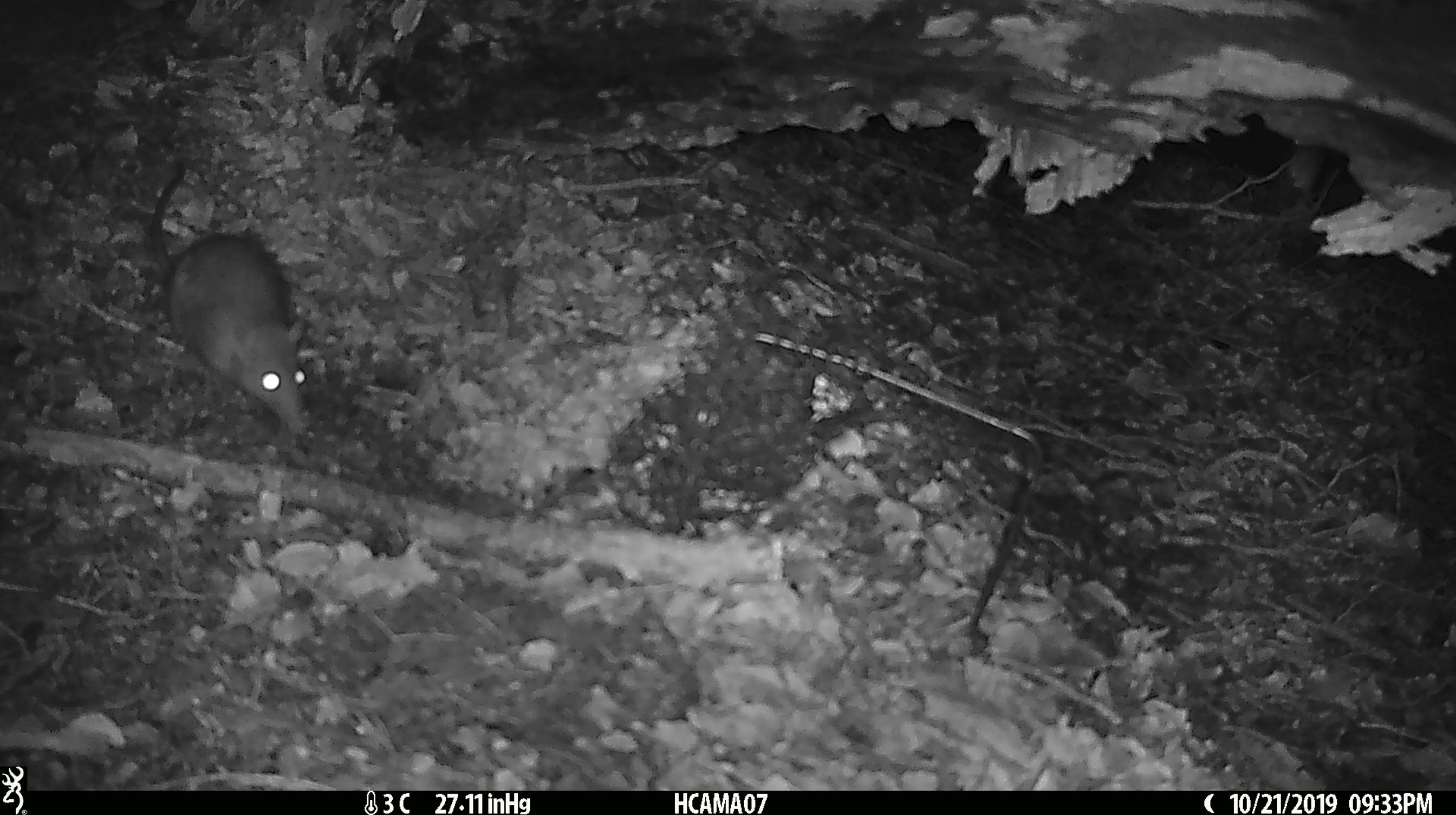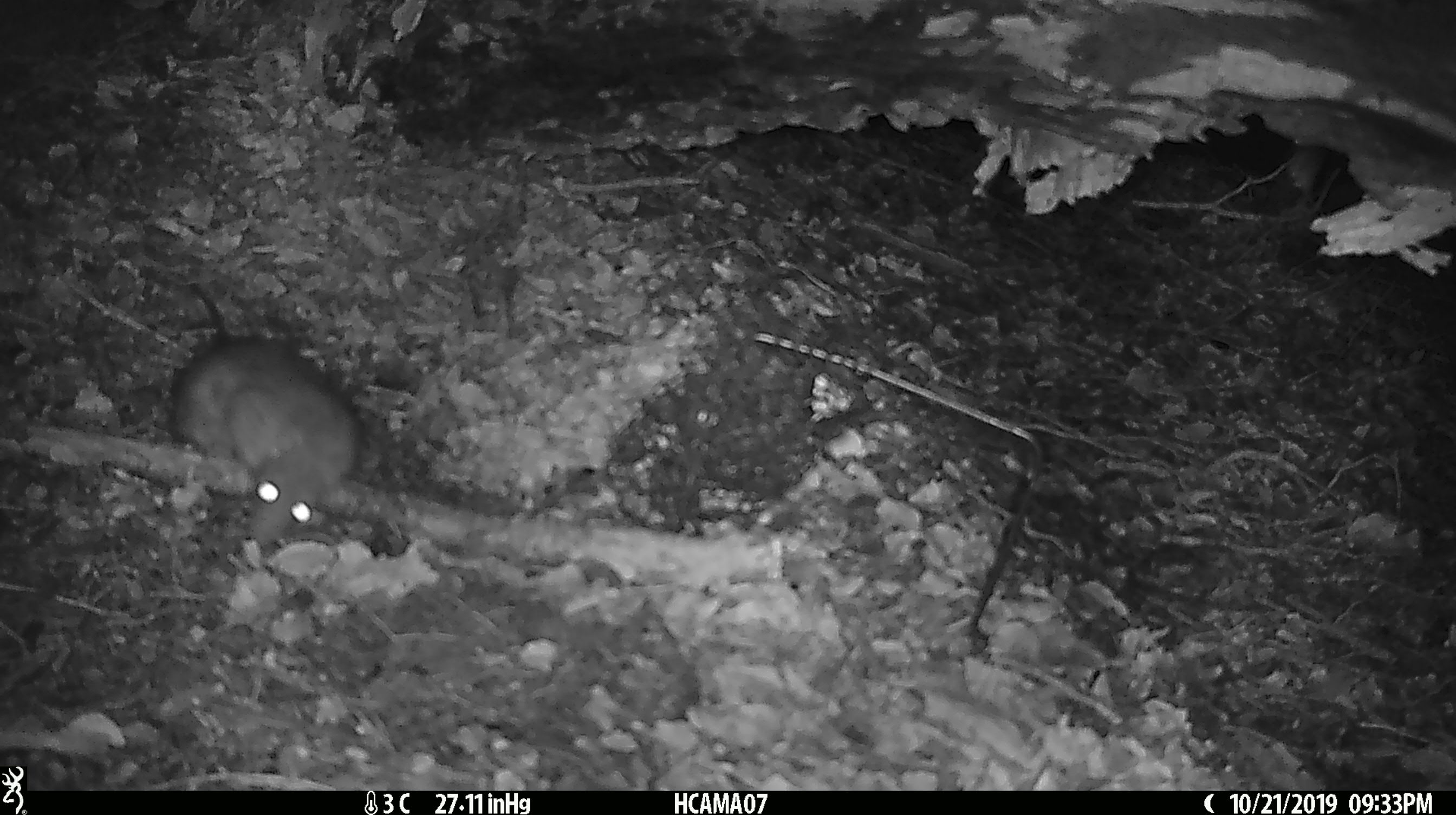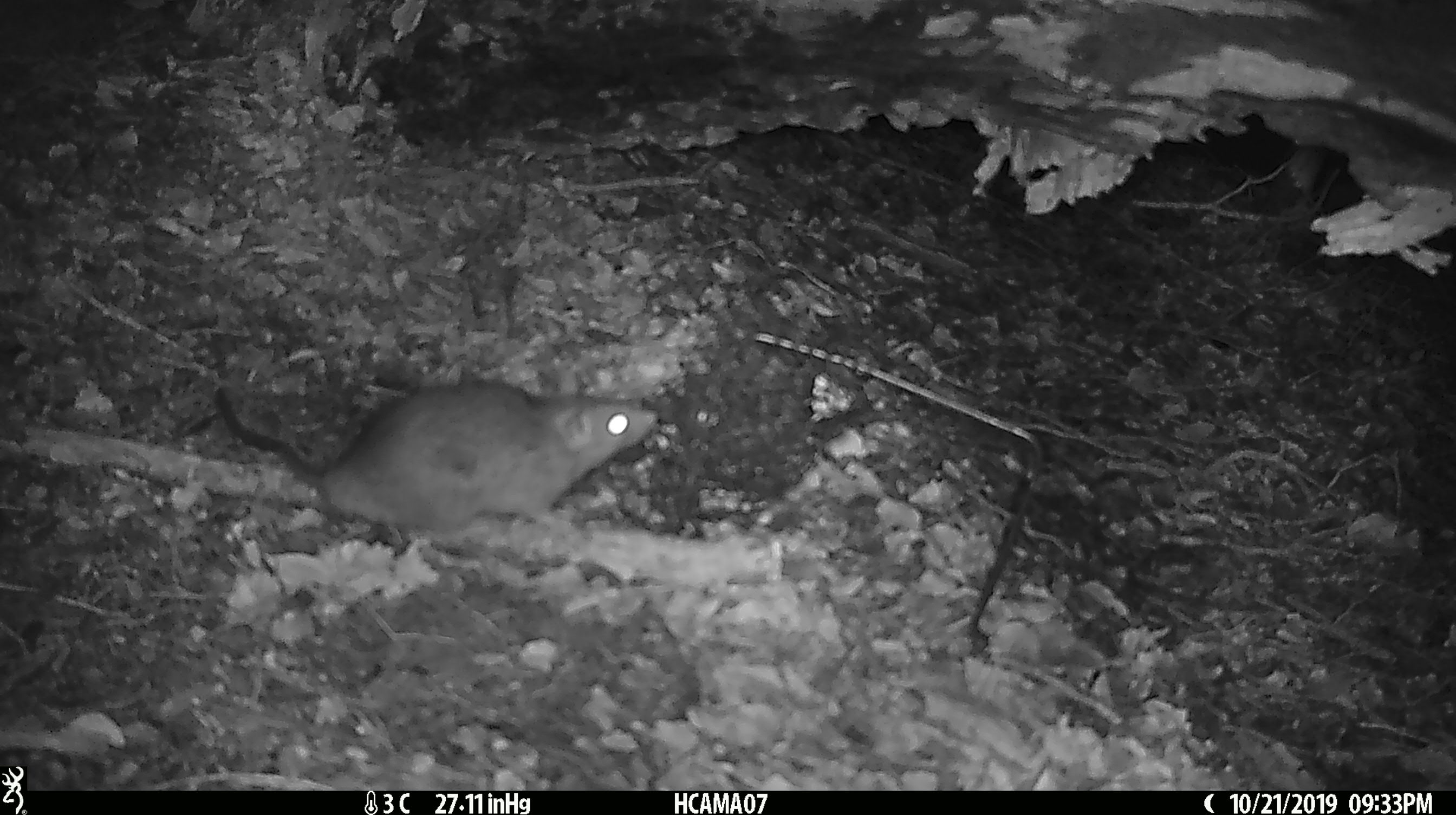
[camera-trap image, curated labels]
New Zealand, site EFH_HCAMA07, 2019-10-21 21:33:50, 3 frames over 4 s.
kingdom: Animalia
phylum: Chordata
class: Mammalia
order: Rodentia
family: Muridae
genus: Rattus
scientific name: Rattus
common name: rat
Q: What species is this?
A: Rat (Rattus).